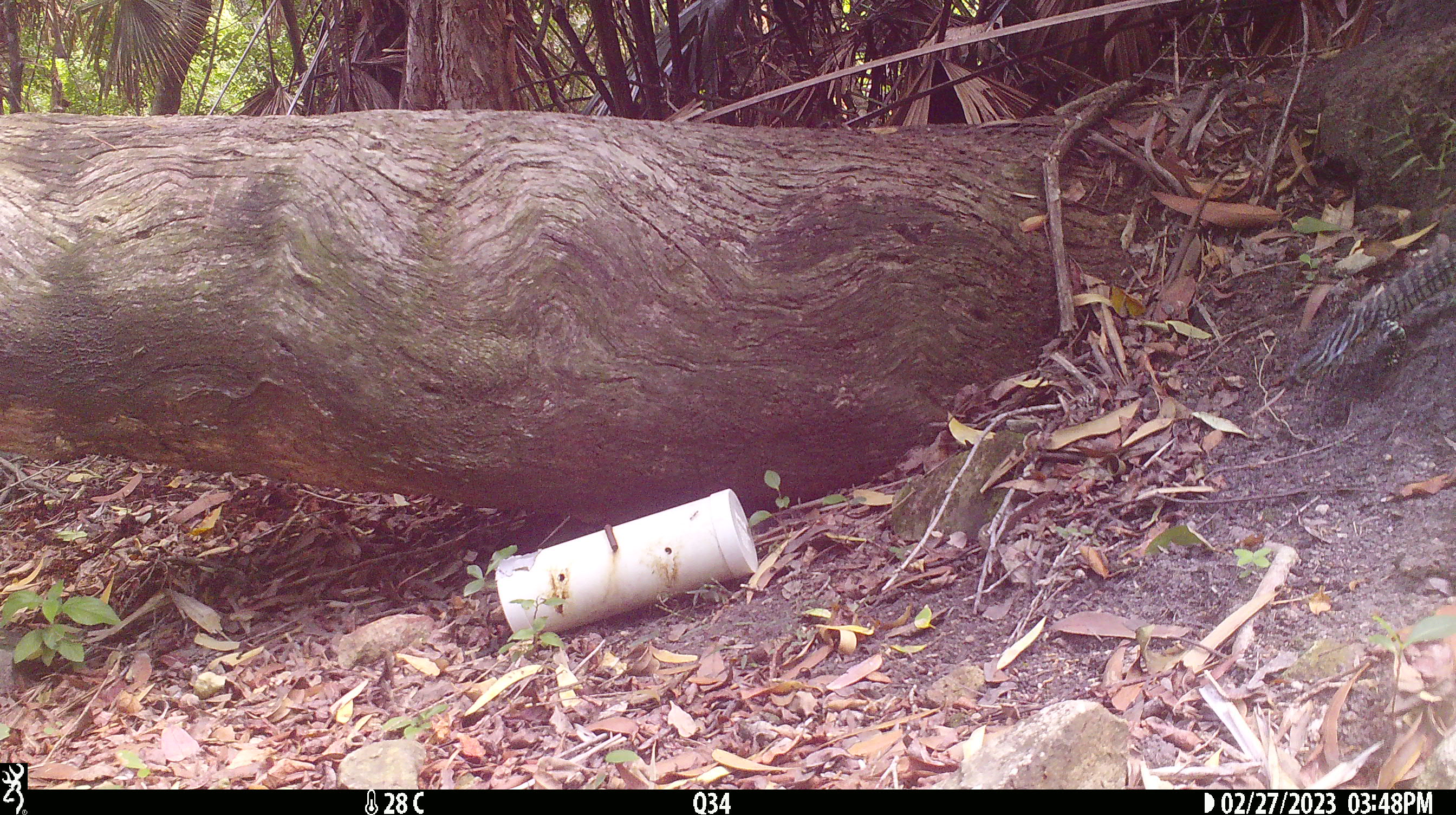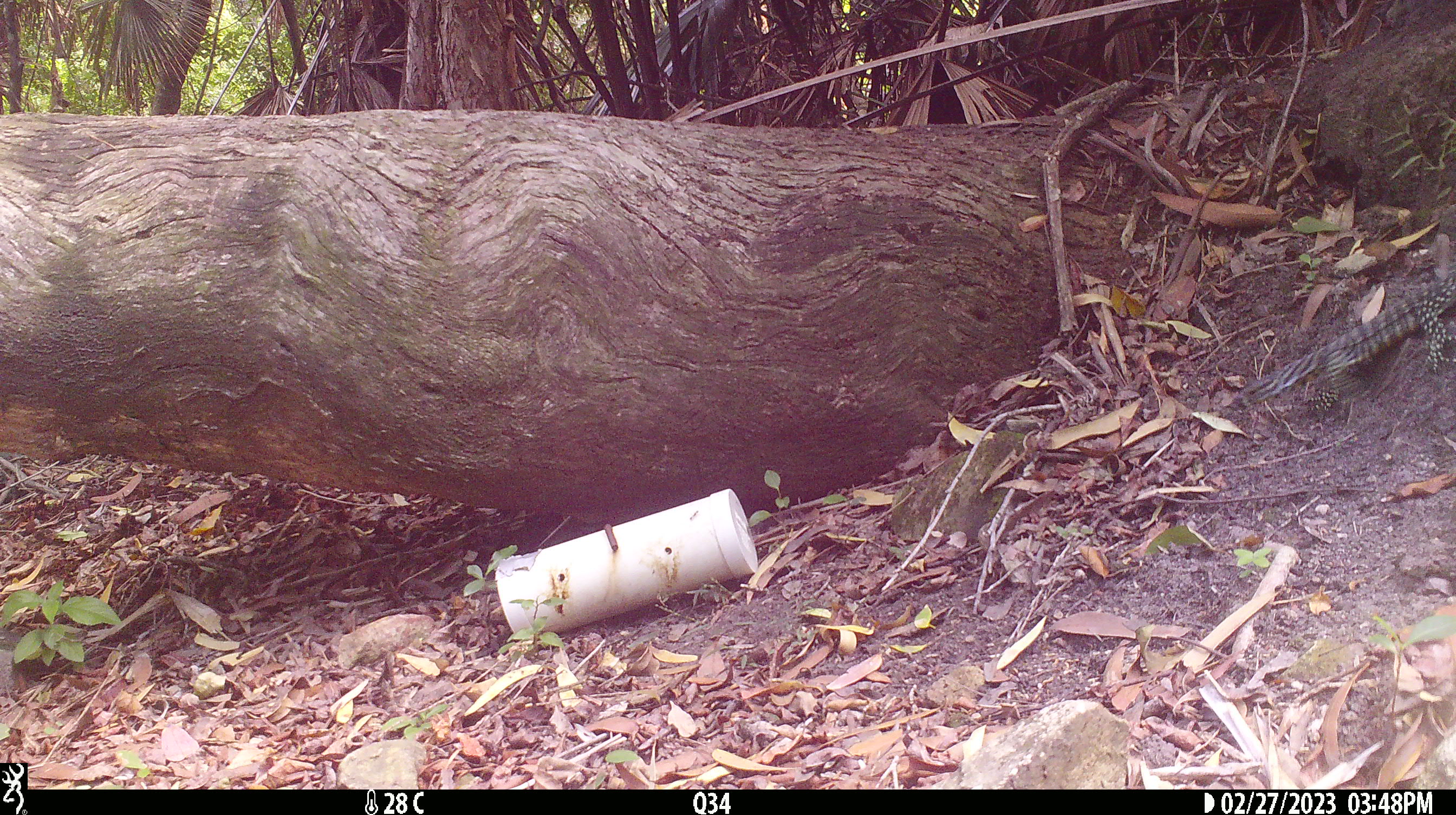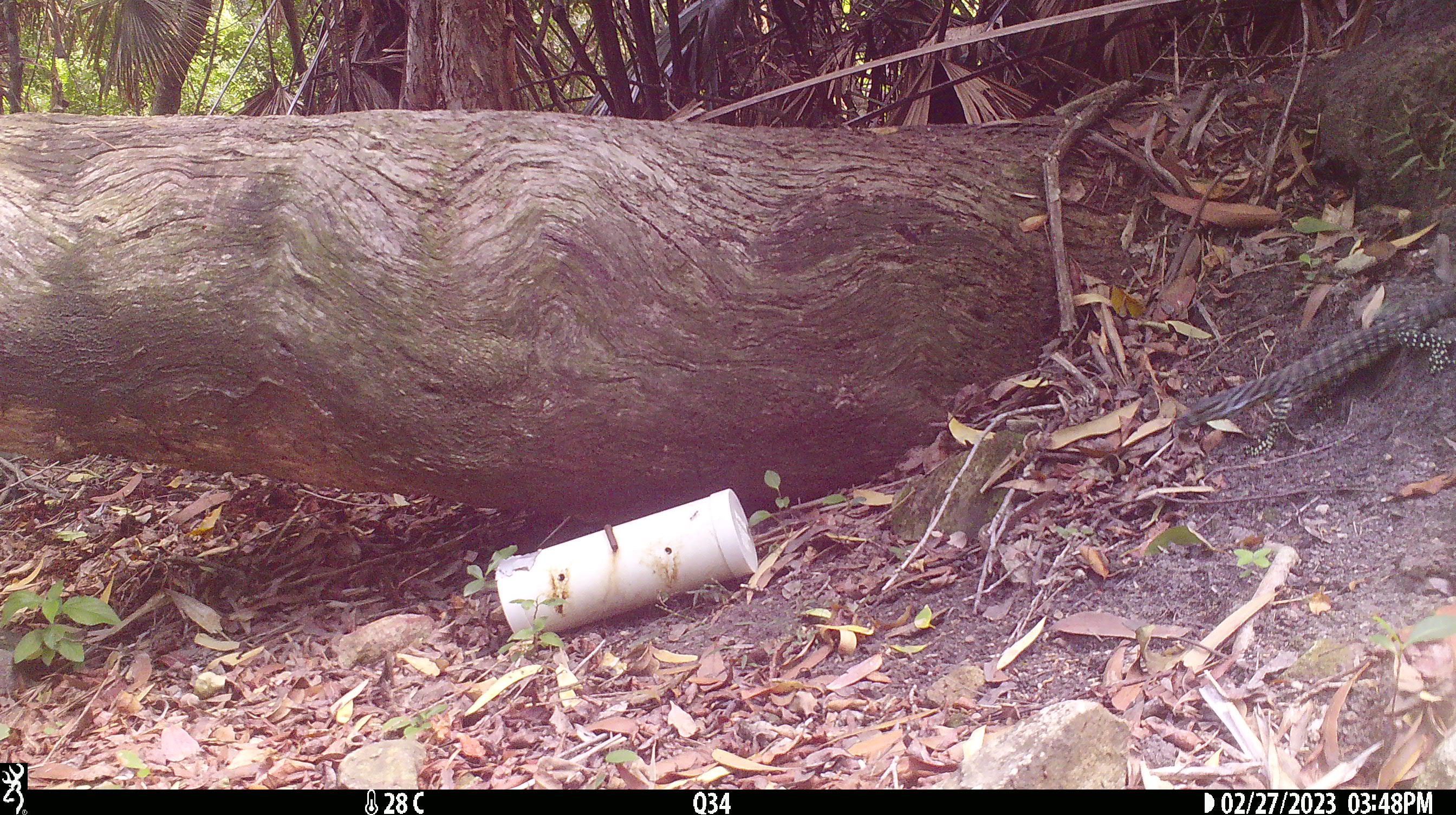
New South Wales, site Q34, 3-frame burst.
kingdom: Animalia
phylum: Chordata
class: Reptilia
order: Squamata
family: Varanidae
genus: Varanus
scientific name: Varanus varius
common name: lace monitor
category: goanna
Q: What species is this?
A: Goanna (lace monitor) (Varanus varius).